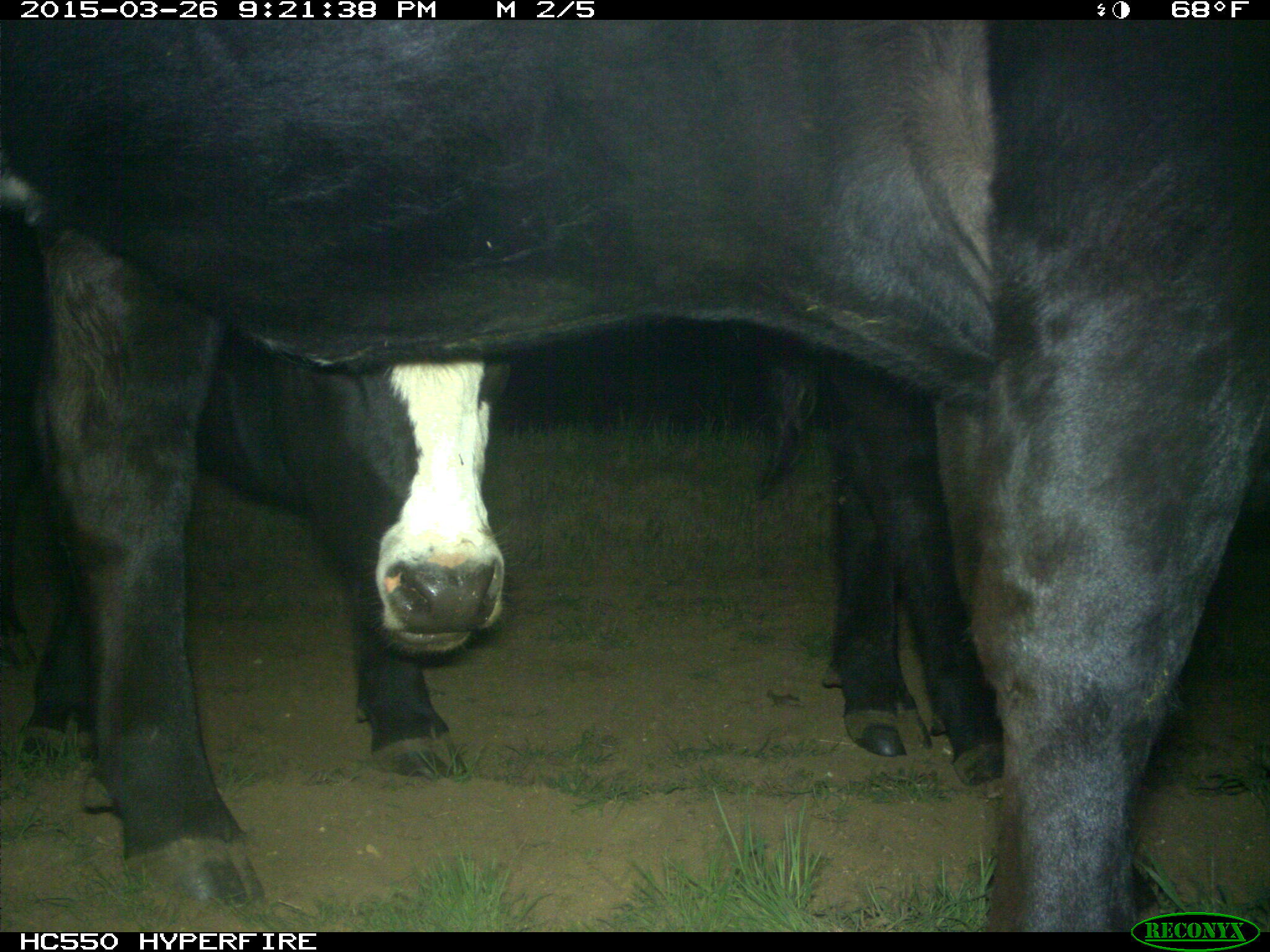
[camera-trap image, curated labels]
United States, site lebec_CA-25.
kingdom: Animalia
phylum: Chordata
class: Mammalia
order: Artiodactyla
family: Bovidae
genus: Bos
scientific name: Bos taurus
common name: domestic cow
Bos taurus (domestic cow).